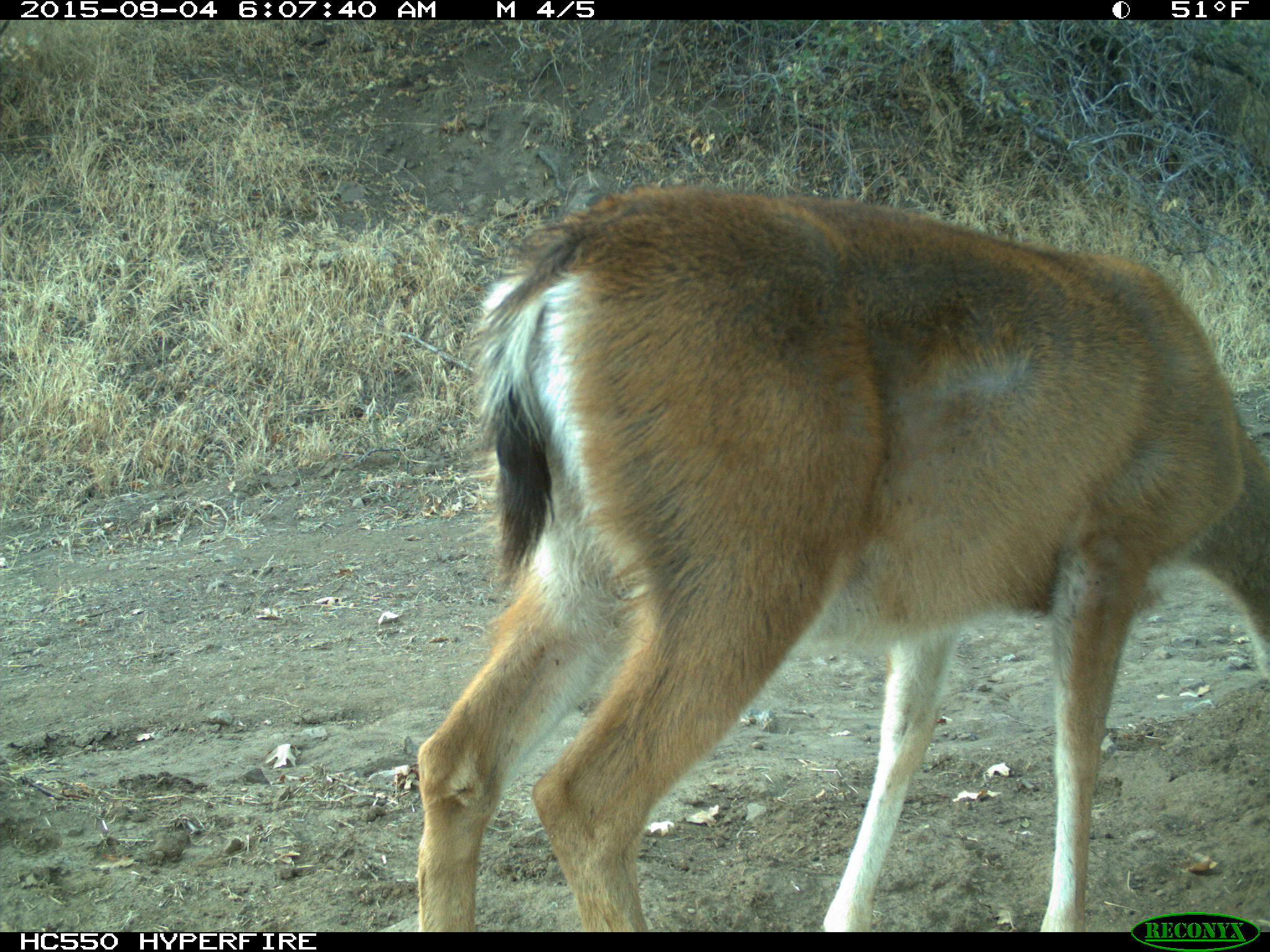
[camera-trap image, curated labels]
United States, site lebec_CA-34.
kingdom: Animalia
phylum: Chordata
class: Mammalia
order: Artiodactyla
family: Cervidae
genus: Odocoileus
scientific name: Odocoileus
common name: deer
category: unidentified deer